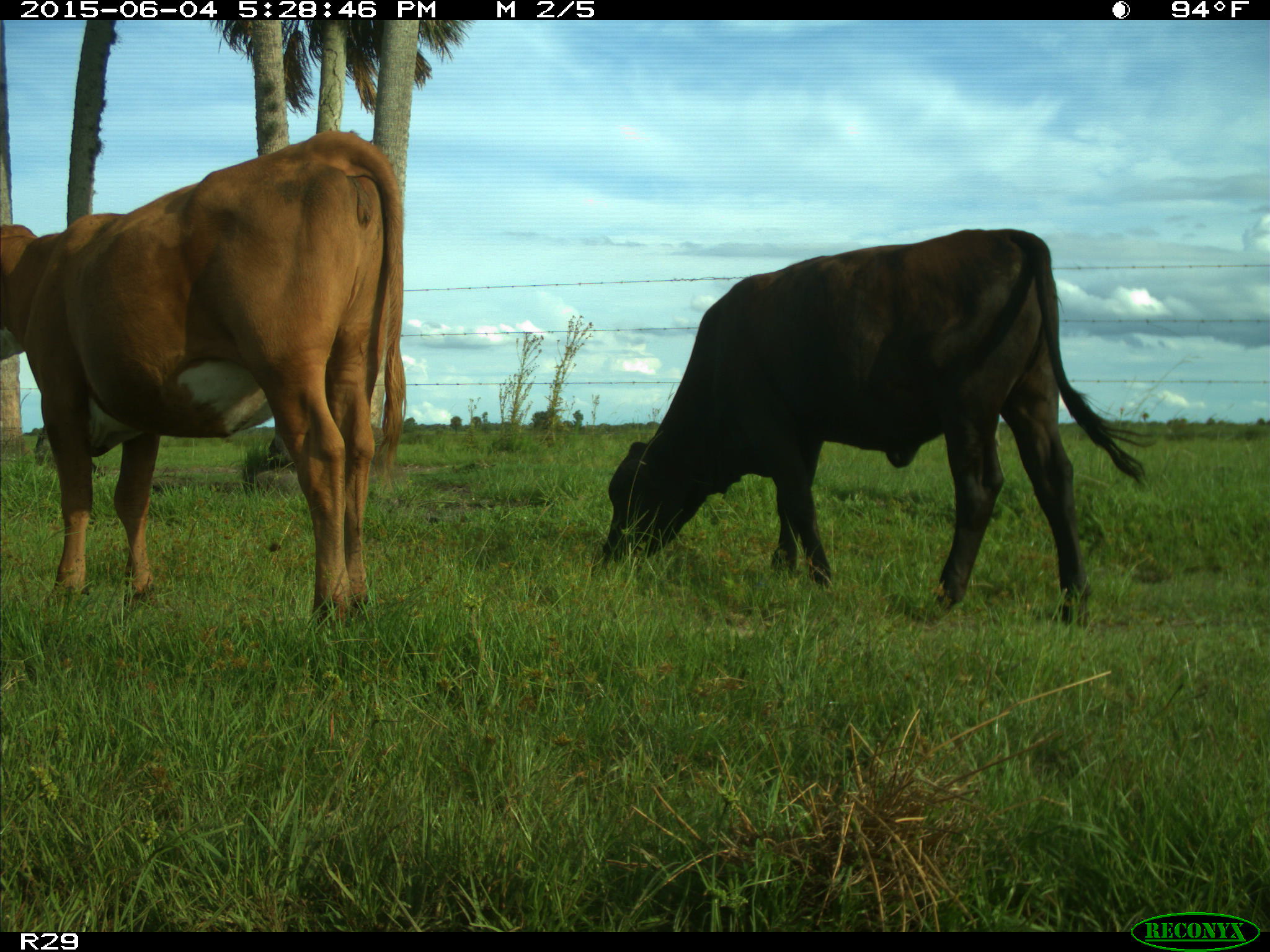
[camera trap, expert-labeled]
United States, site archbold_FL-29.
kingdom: Animalia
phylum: Chordata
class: Mammalia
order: Artiodactyla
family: Bovidae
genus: Bos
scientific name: Bos taurus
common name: domestic cow